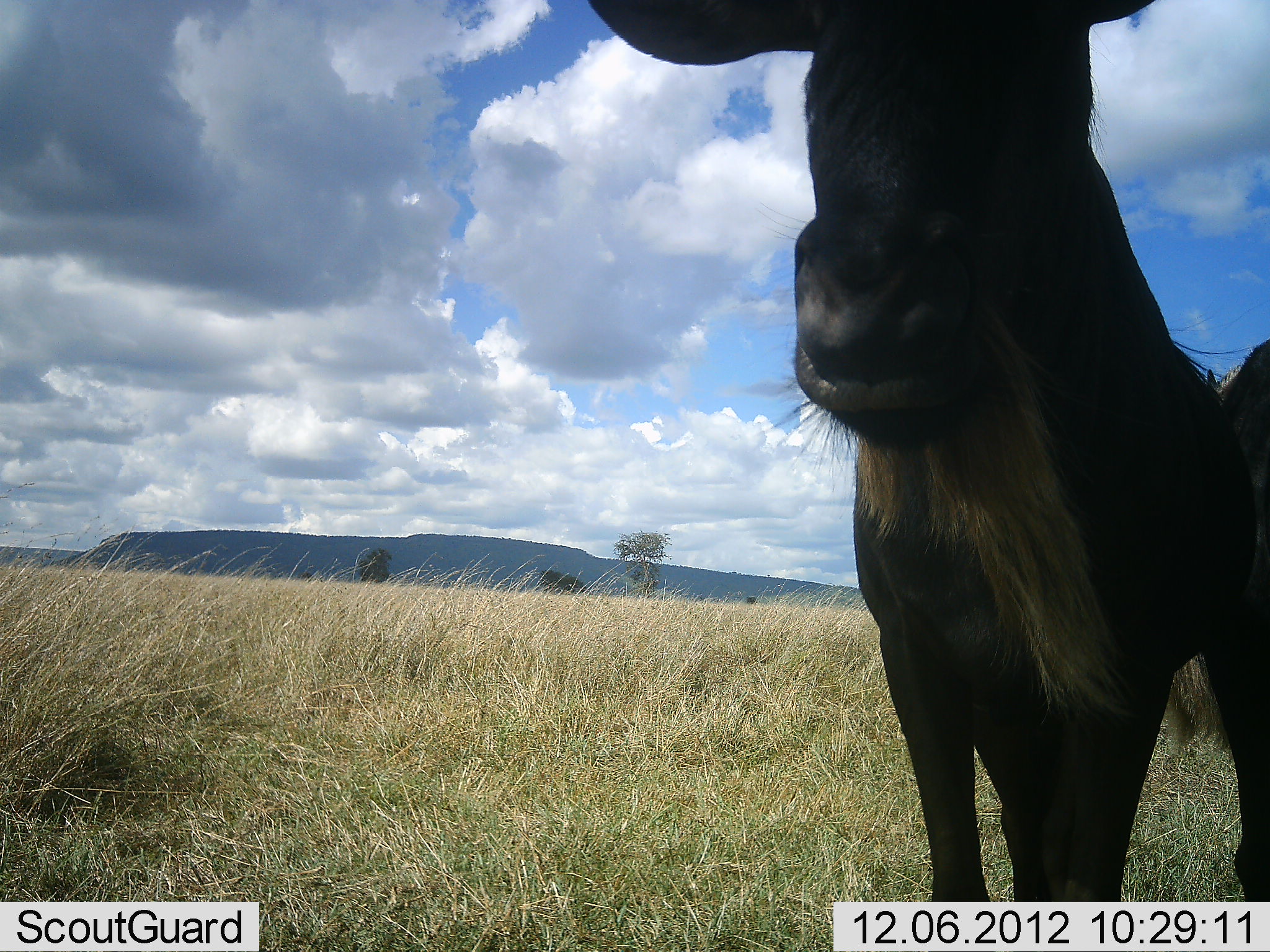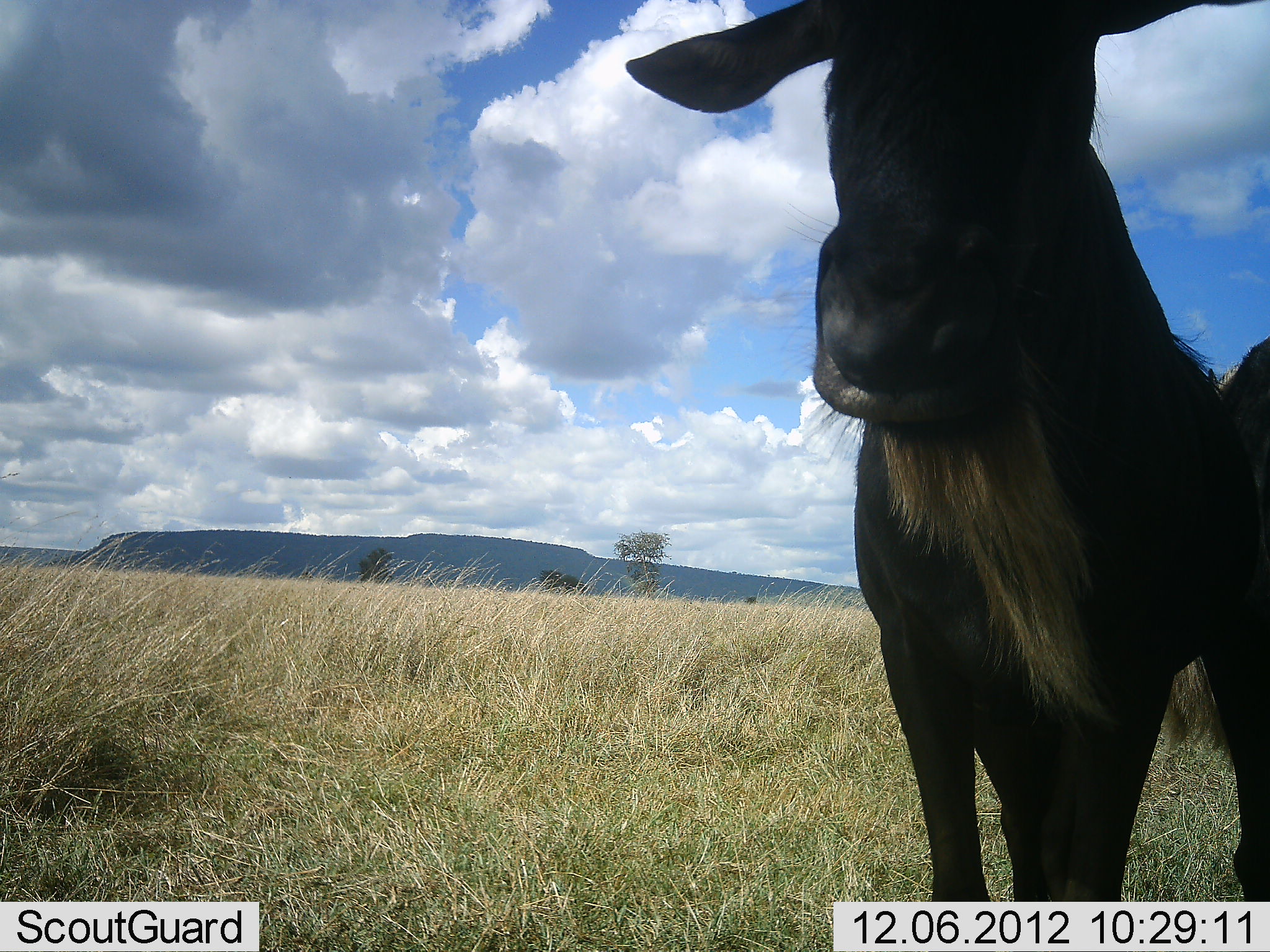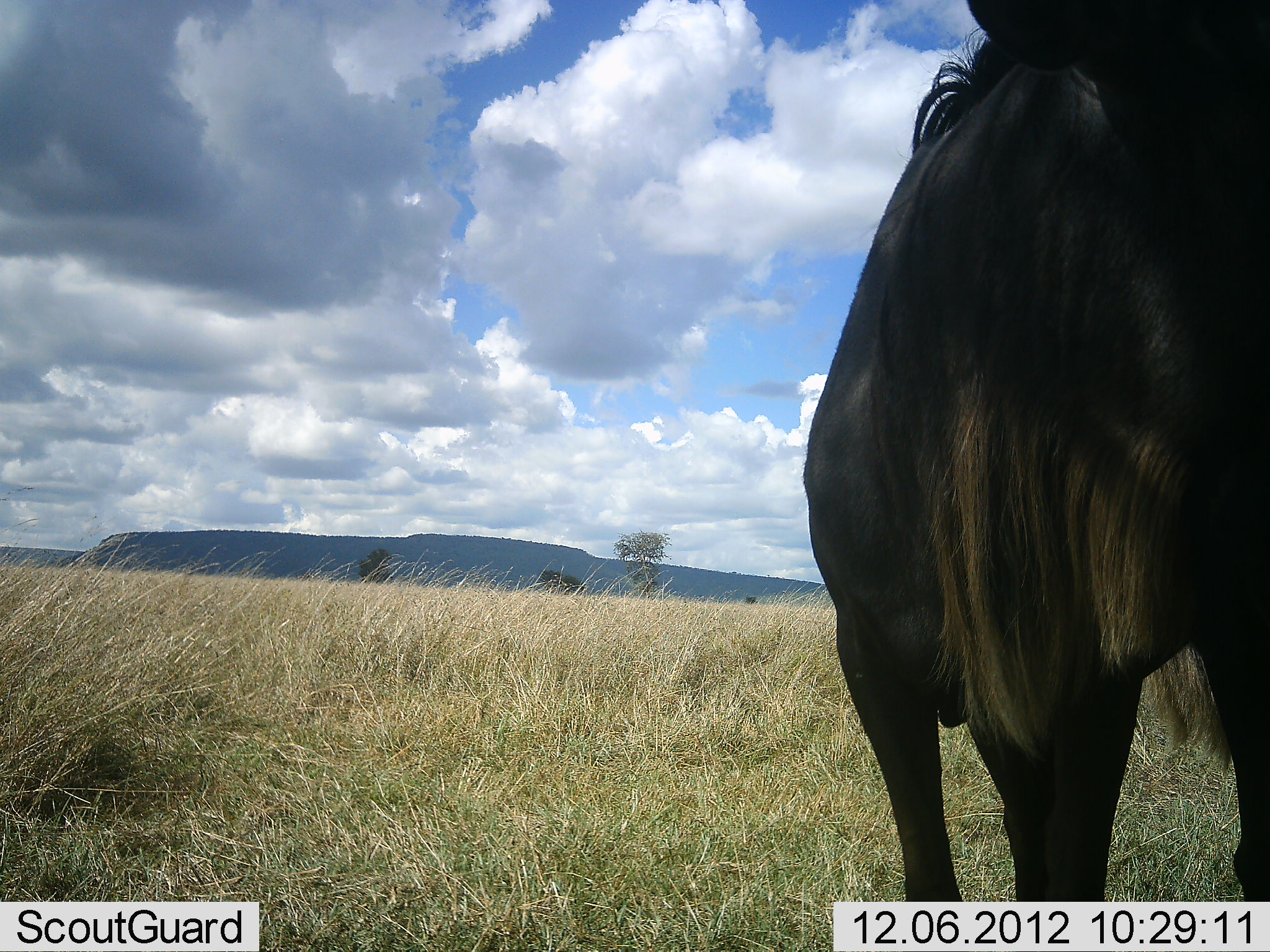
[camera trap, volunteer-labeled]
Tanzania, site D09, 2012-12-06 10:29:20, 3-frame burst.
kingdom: Animalia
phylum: Chordata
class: Mammalia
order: Artiodactyla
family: Bovidae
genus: Connochaetes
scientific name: Connochaetes taurinus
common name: blue wildebeest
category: wildebeest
Wildebeest (blue wildebeest) (Connochaetes taurinus), count 2. Behavior (volunteer vote fractions): standing 90%, resting 0%, moving 0%, interacting 0%. Young present (vote fraction): 0%. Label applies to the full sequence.